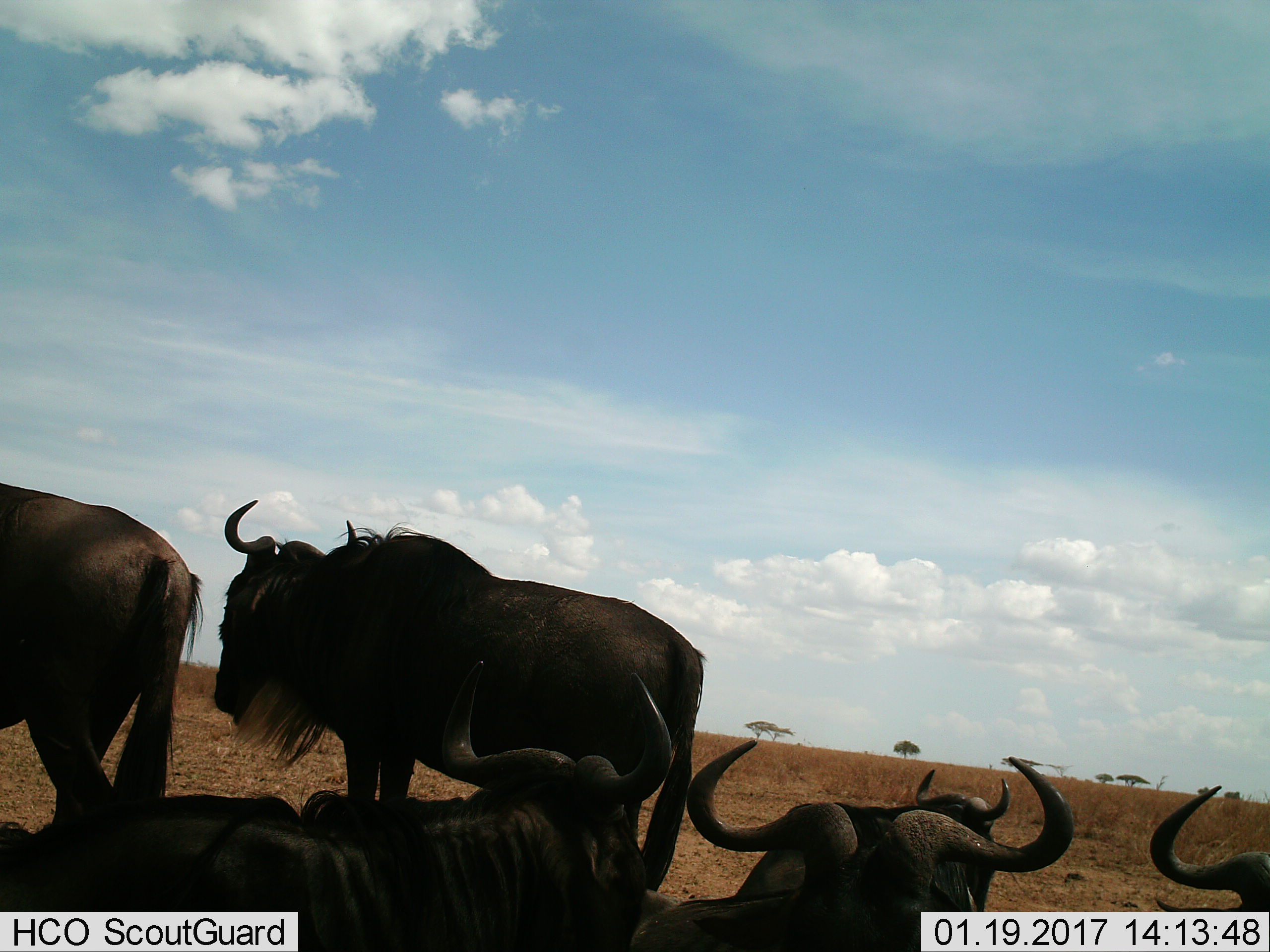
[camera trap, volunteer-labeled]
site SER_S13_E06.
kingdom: Animalia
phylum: Chordata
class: Mammalia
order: Artiodactyla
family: Bovidae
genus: Connochaetes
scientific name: Connochaetes taurinus taurinus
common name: blue wildebeest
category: wildebeestblue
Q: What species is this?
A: Wildebeestblue (blue wildebeest) (Connochaetes taurinus taurinus).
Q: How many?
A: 5.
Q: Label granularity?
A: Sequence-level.